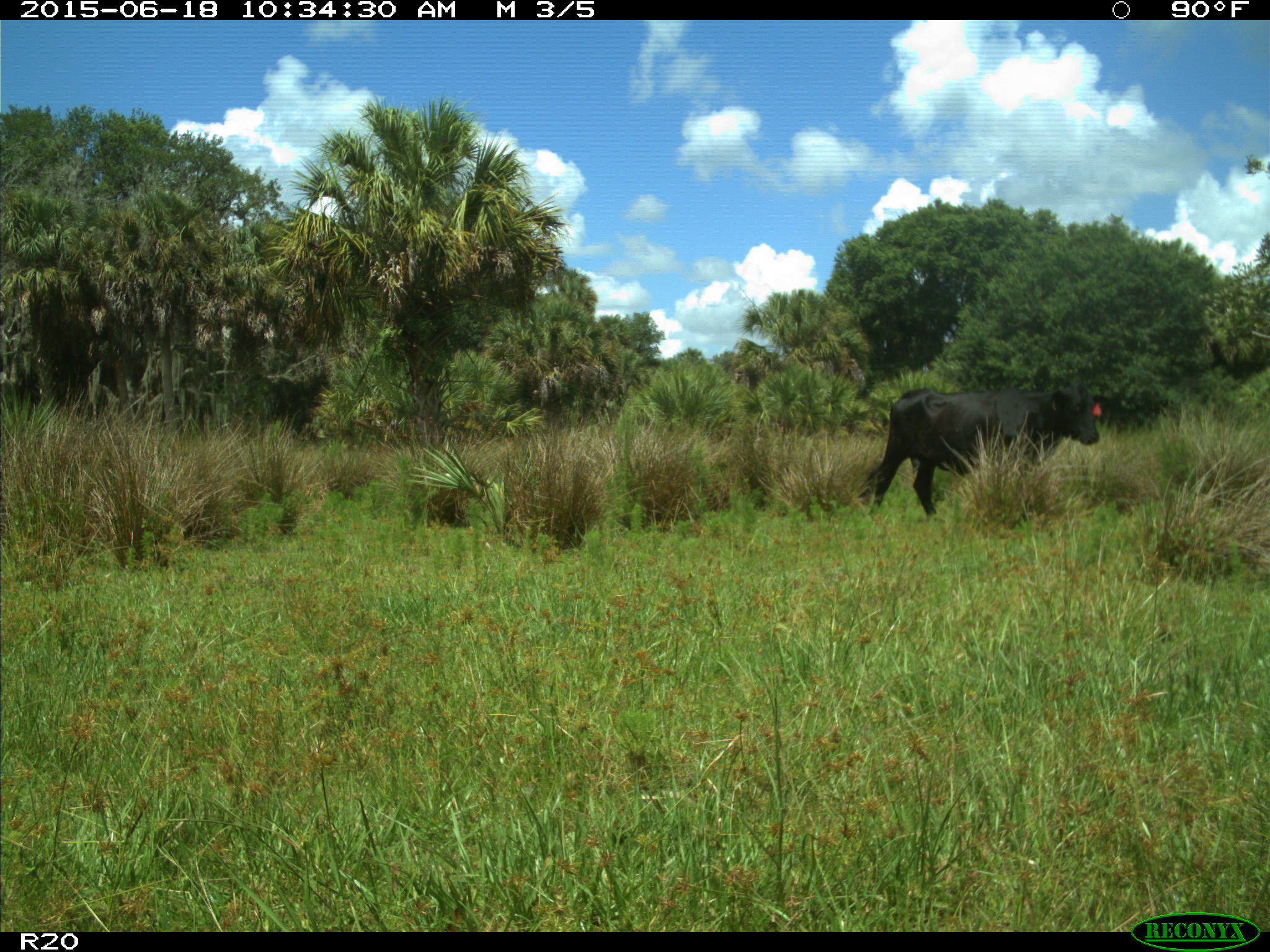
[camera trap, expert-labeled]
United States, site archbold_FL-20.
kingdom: Animalia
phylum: Chordata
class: Mammalia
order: Artiodactyla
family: Bovidae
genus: Bos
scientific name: Bos taurus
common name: domestic cow